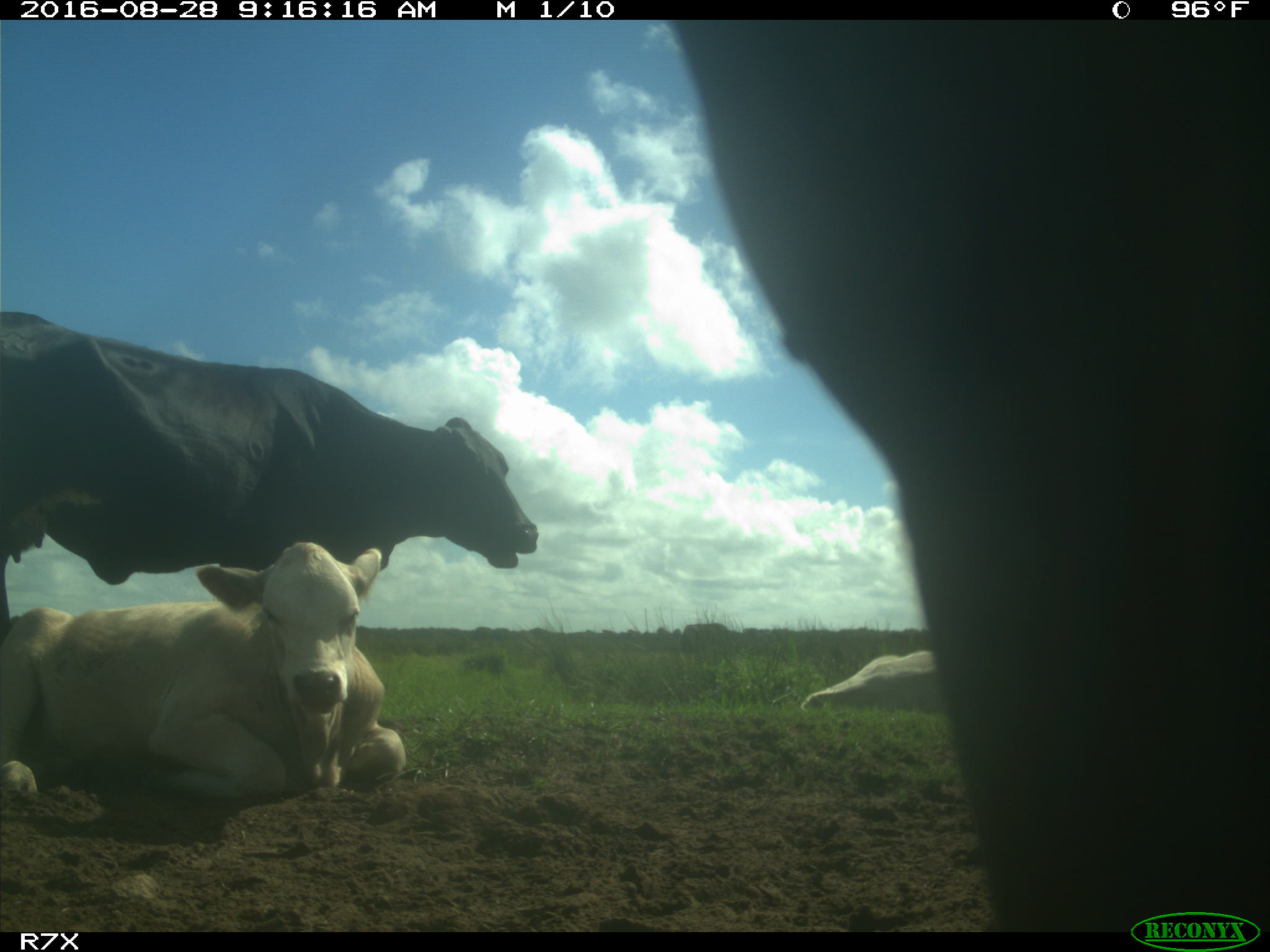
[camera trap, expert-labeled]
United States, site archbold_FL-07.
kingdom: Animalia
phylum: Chordata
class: Mammalia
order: Artiodactyla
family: Bovidae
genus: Bos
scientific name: Bos taurus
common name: domestic cow